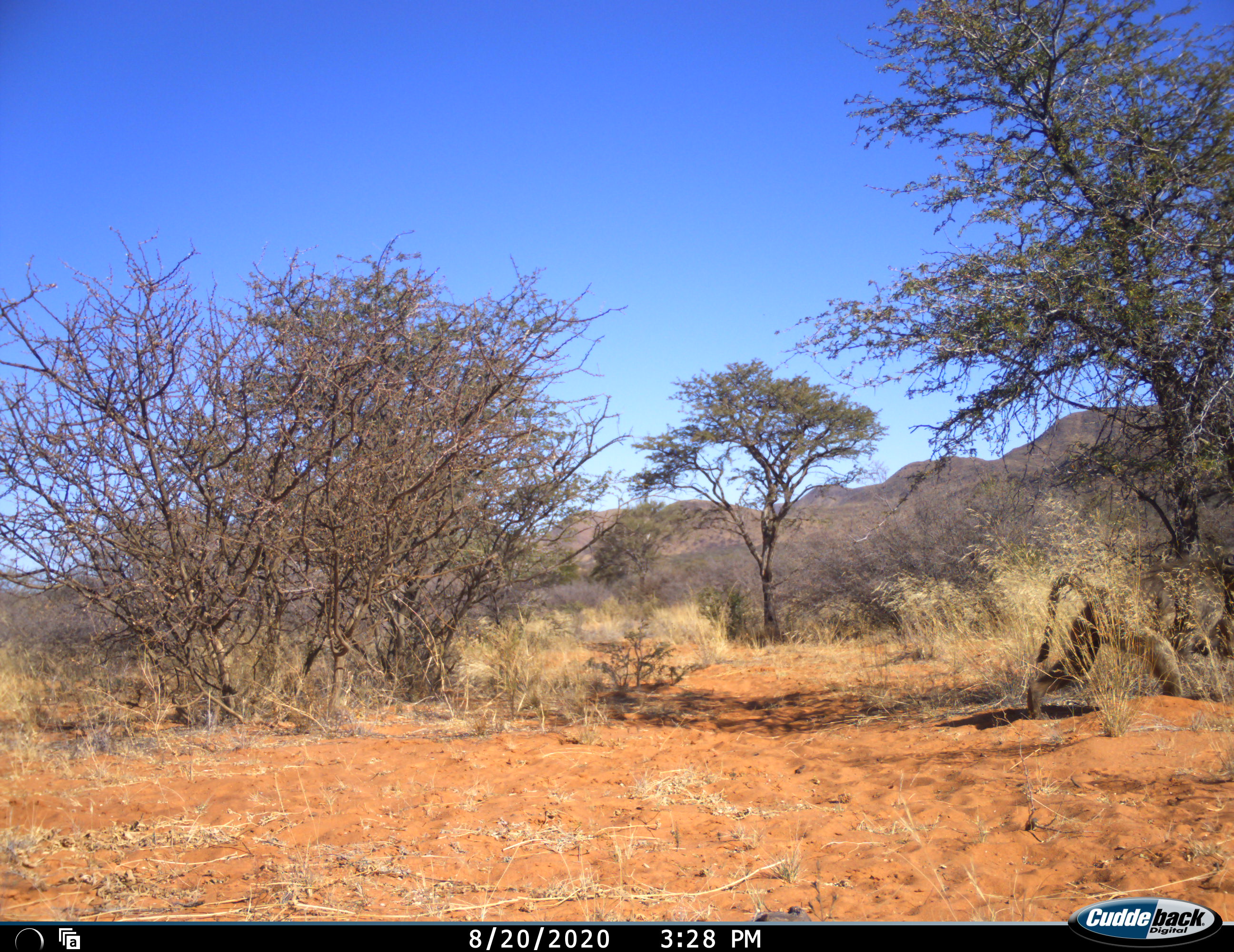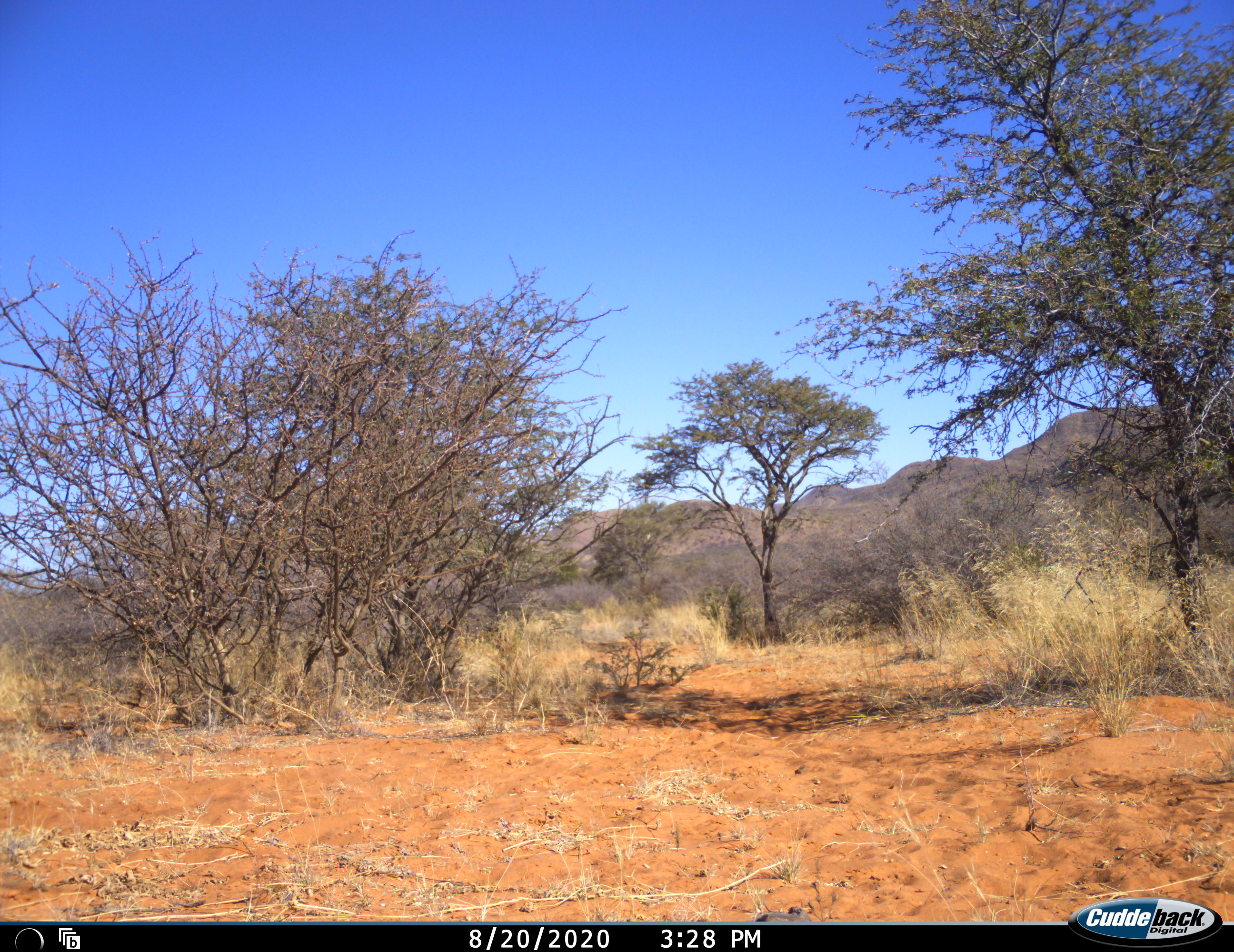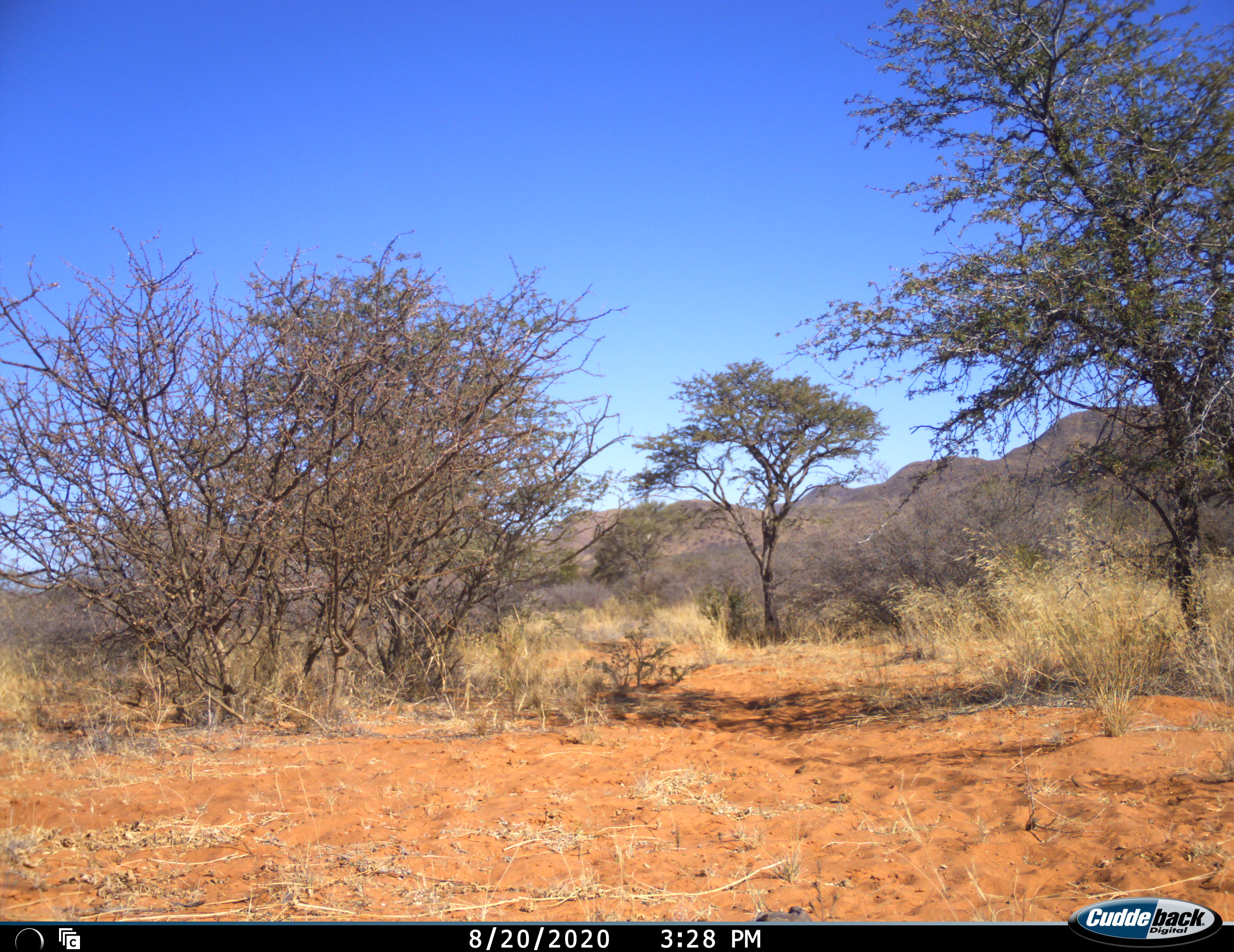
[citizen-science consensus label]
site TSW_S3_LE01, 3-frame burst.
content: unidentified animal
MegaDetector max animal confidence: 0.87